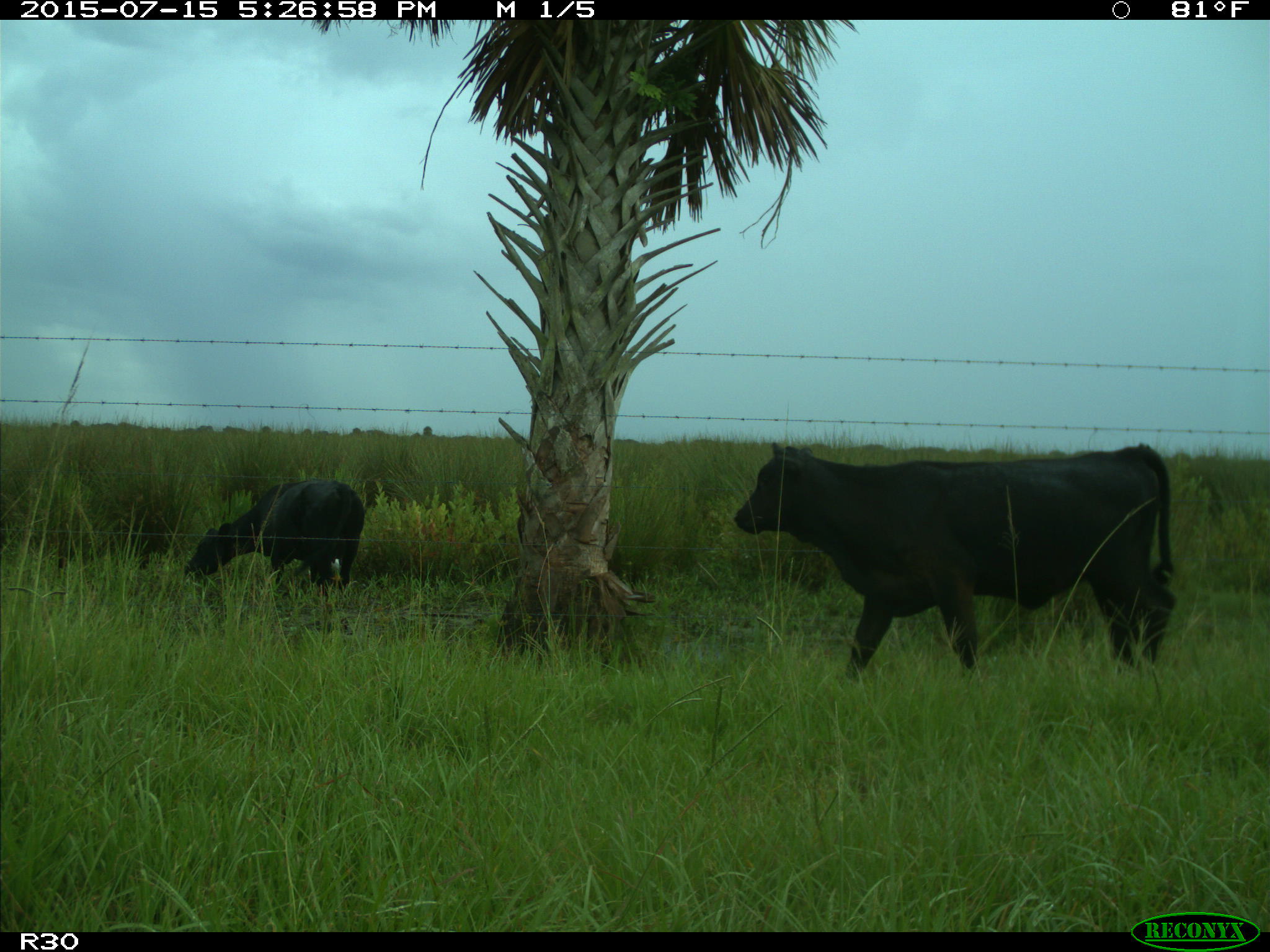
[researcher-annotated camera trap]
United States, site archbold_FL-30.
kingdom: Animalia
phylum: Chordata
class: Mammalia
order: Artiodactyla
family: Bovidae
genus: Bos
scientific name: Bos taurus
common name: domestic cow